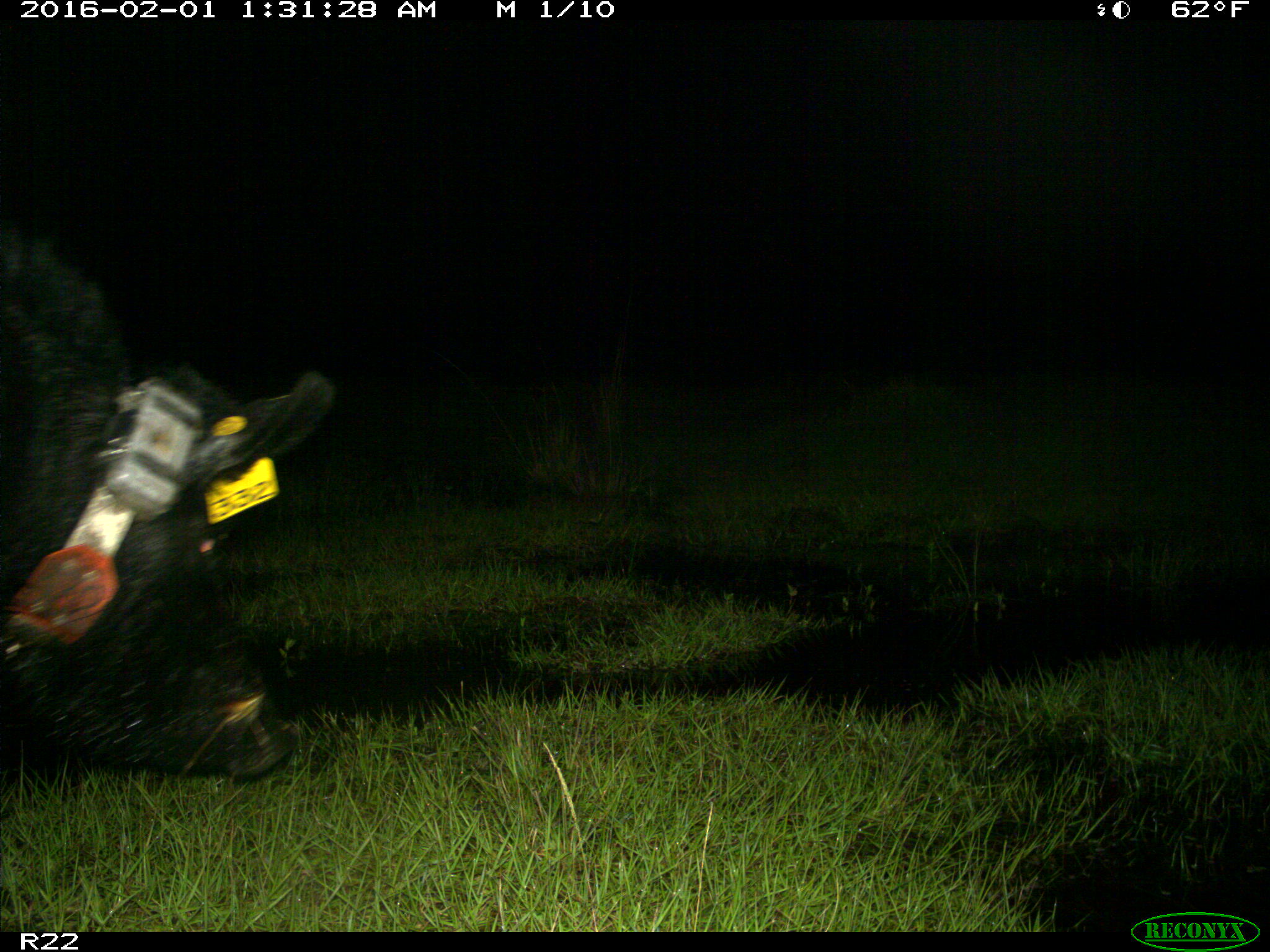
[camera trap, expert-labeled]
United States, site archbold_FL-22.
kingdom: Animalia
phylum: Chordata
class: Mammalia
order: Artiodactyla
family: Suidae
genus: Sus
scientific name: Sus scrofa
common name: wild boar